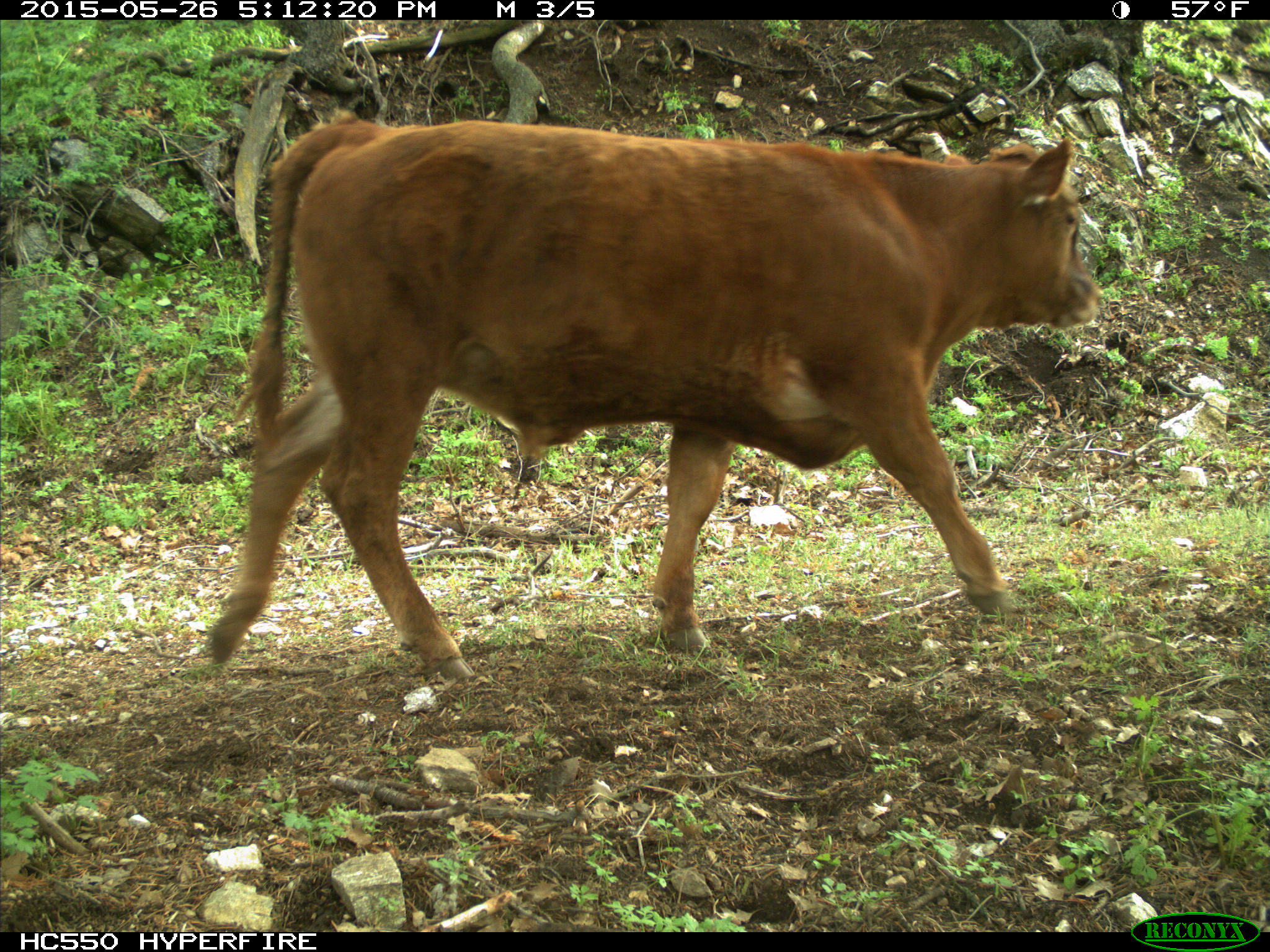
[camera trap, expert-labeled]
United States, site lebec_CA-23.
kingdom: Animalia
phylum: Chordata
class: Mammalia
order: Artiodactyla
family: Bovidae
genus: Bos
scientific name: Bos taurus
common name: domestic cow